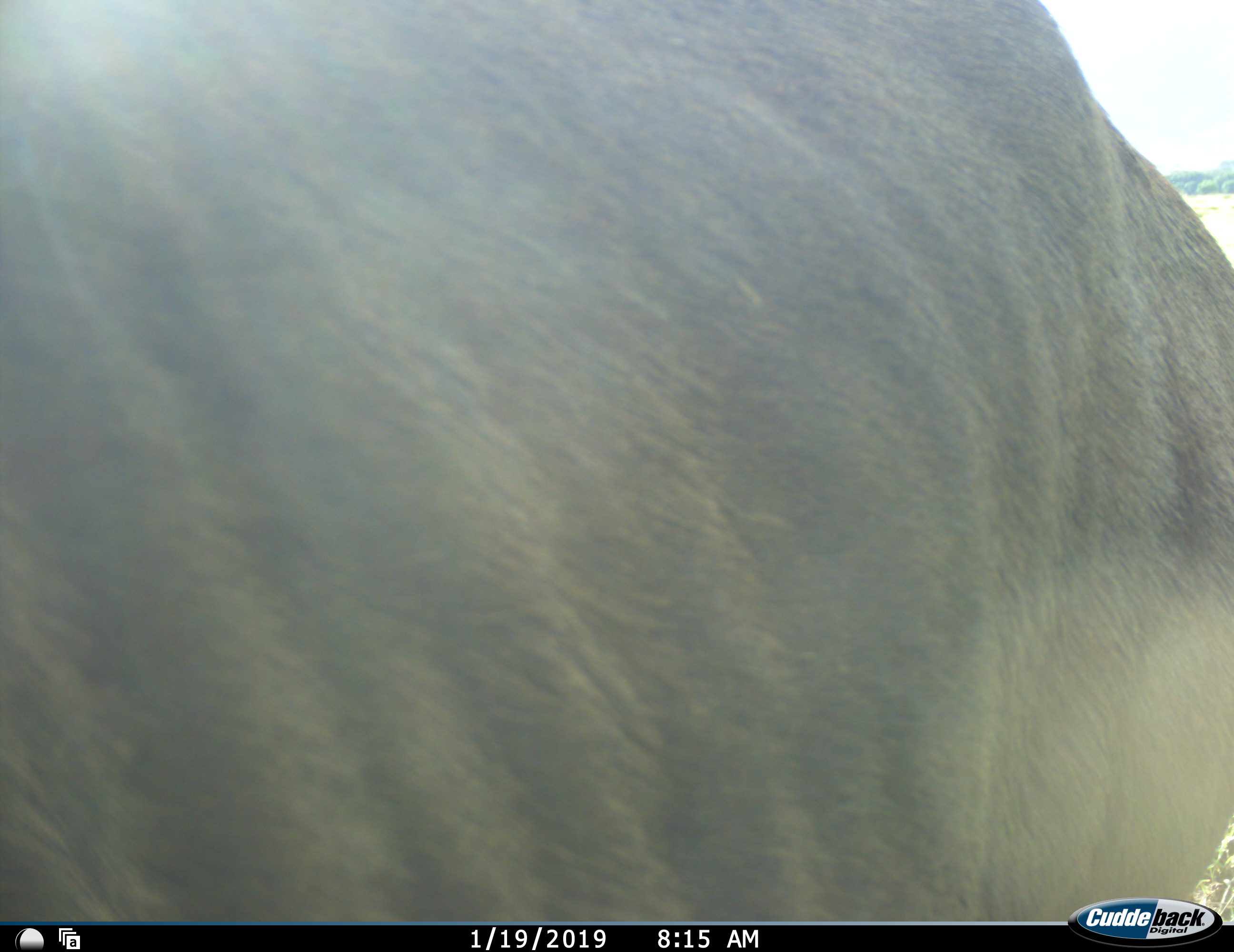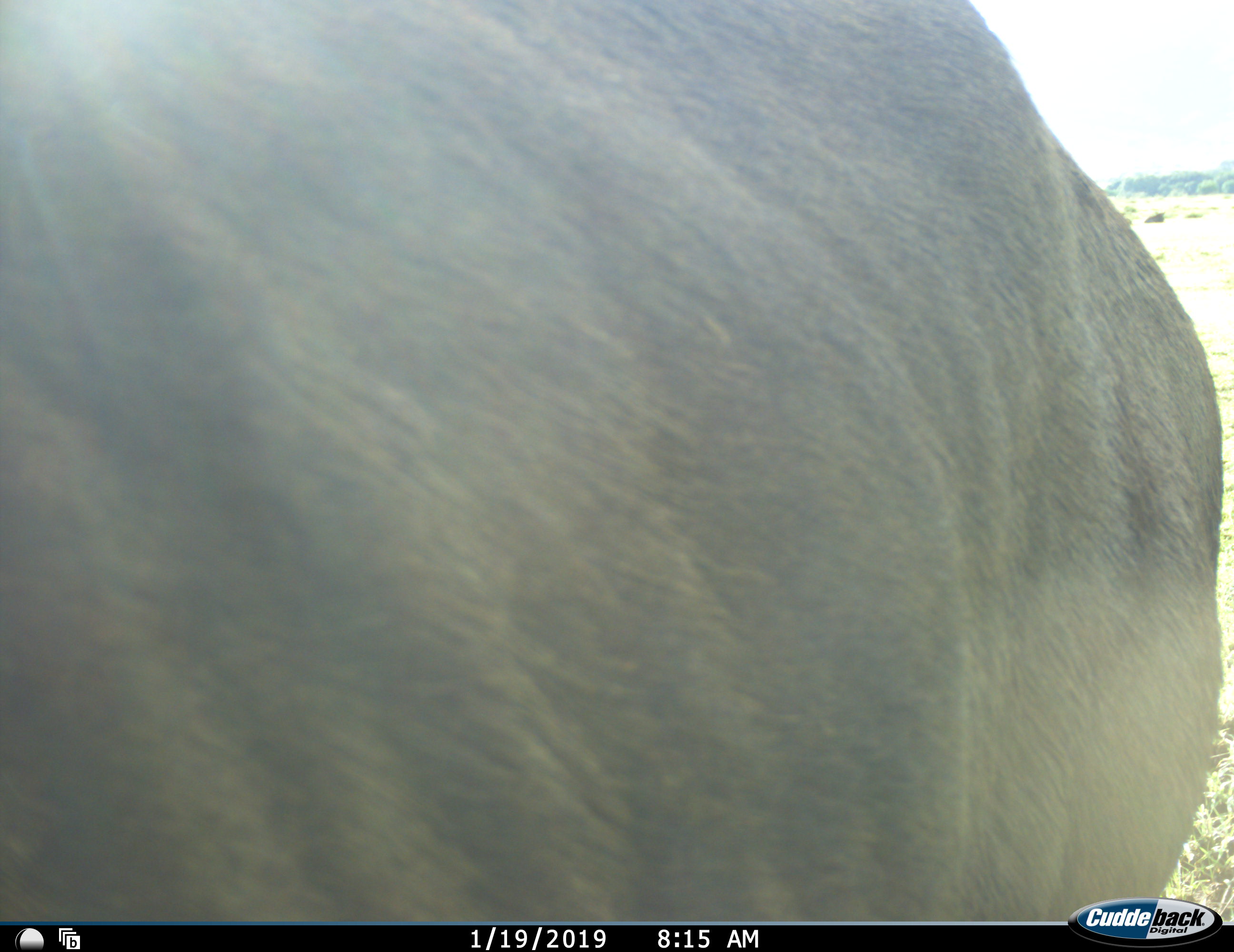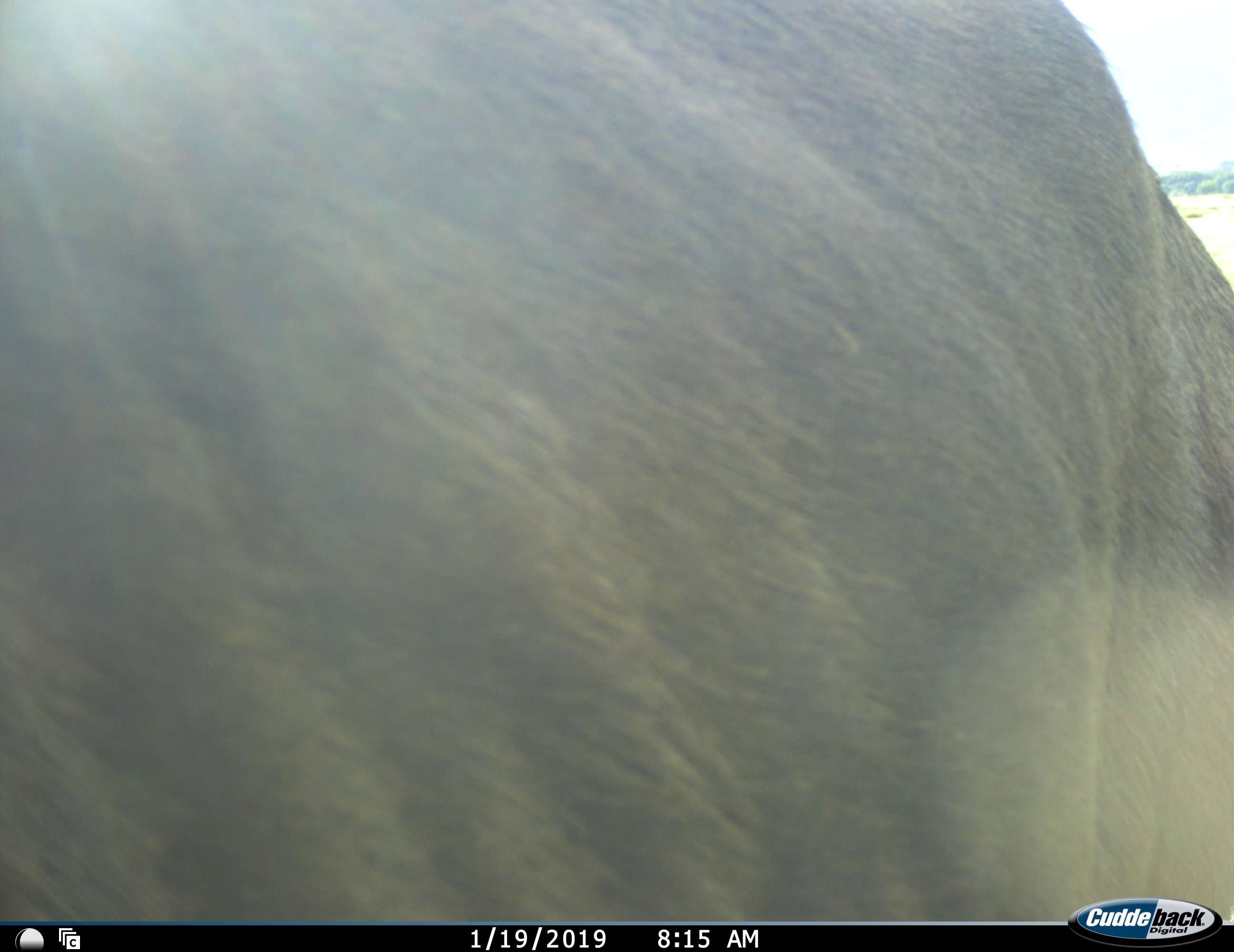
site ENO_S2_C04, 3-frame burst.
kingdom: Animalia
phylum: Chordata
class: Mammalia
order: Artiodactyla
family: Bovidae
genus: Syncerus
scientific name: Syncerus caffer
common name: african buffalo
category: buffalo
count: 1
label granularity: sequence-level